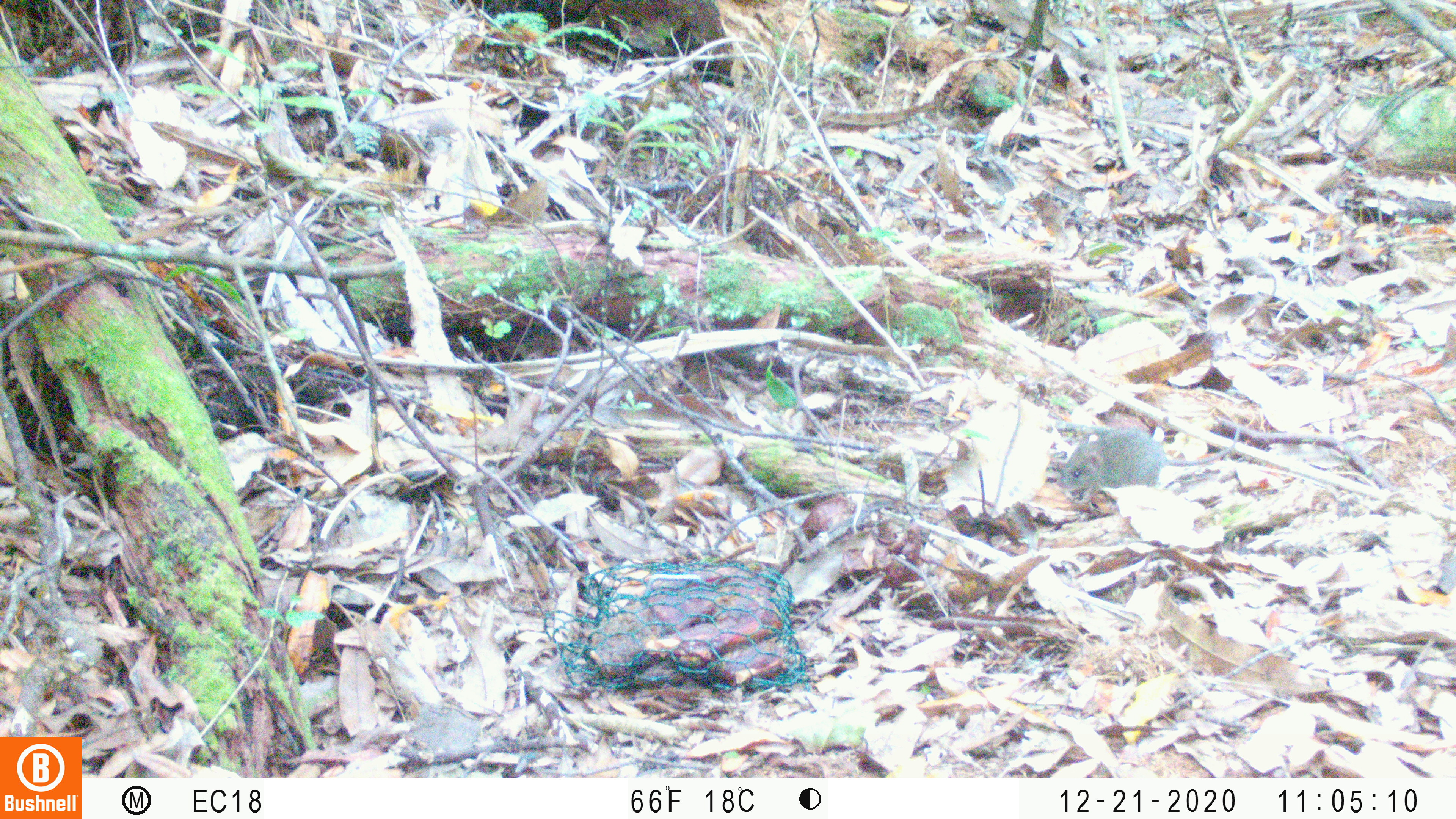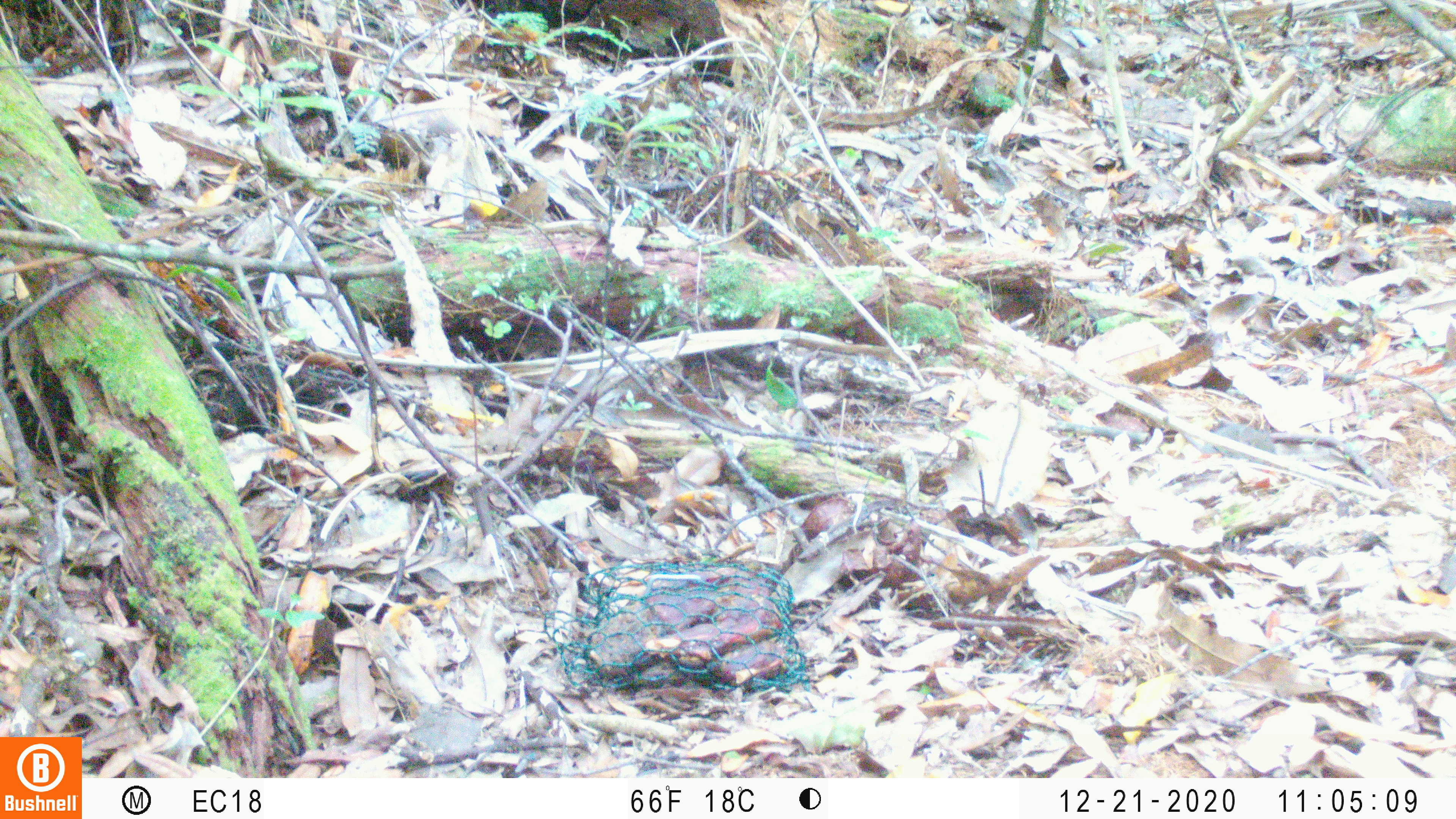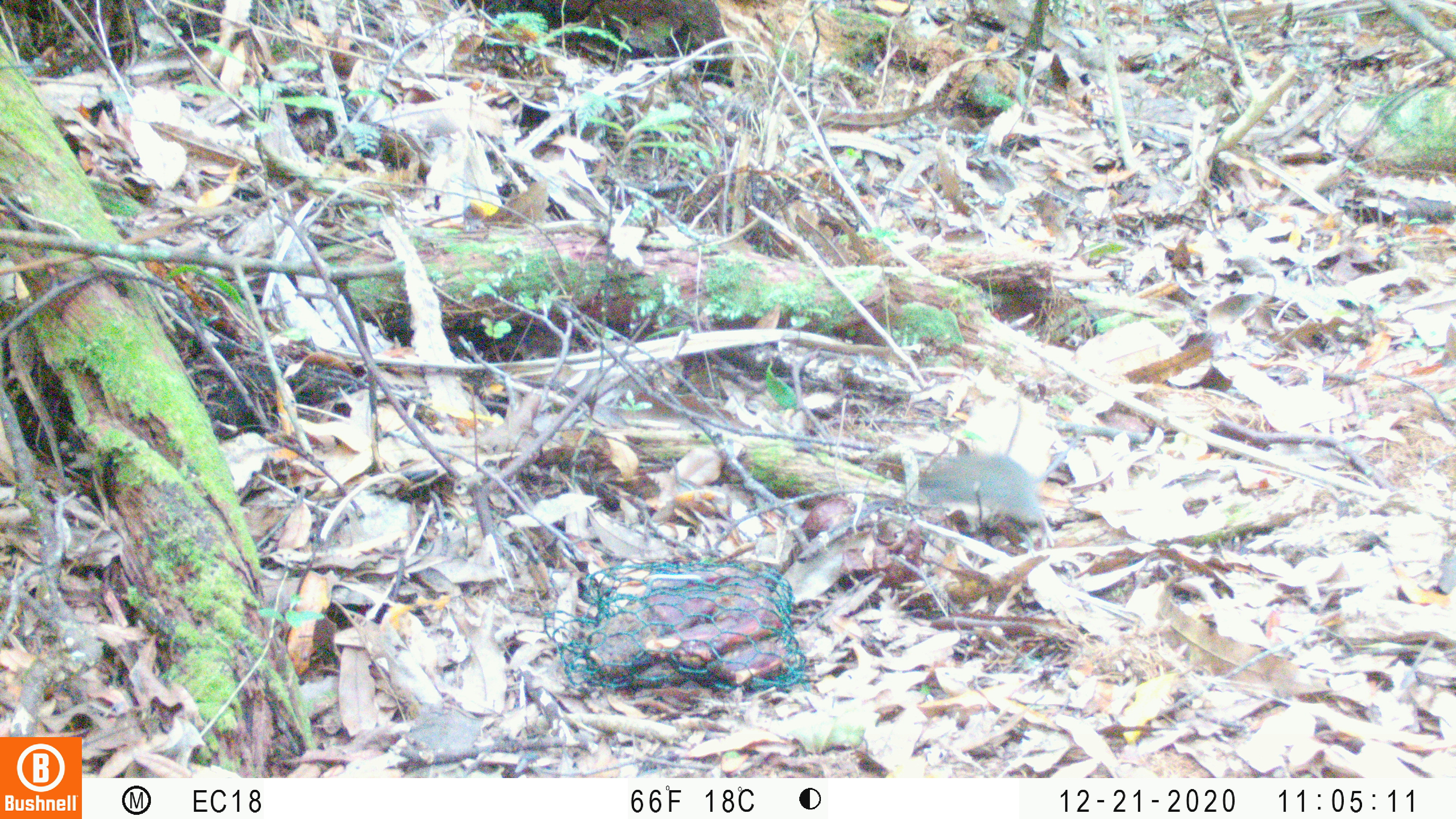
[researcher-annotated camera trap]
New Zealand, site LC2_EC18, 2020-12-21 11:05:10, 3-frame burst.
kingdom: Animalia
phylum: Chordata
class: Mammalia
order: Rodentia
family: Muridae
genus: Mus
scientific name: Mus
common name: mouse